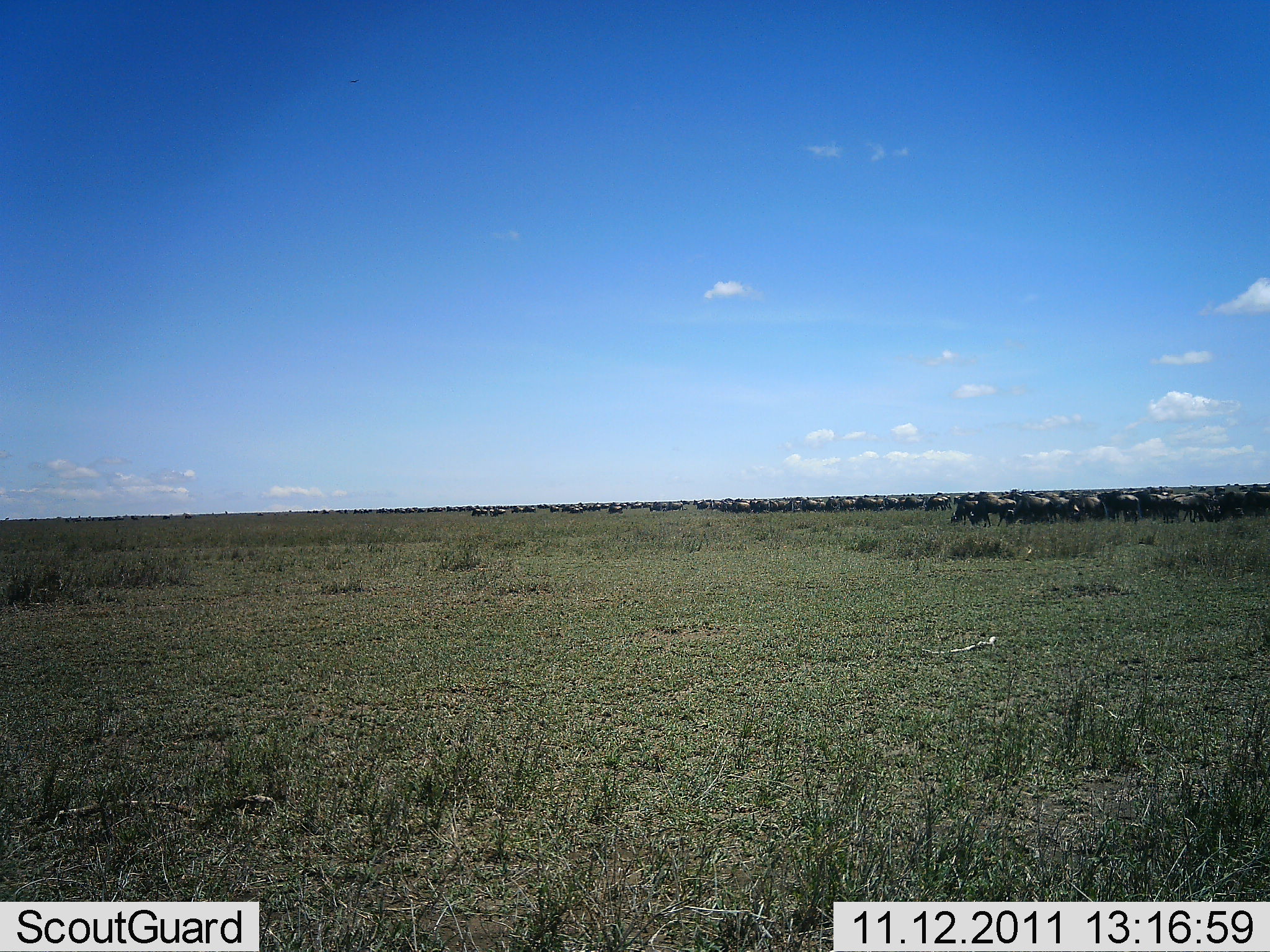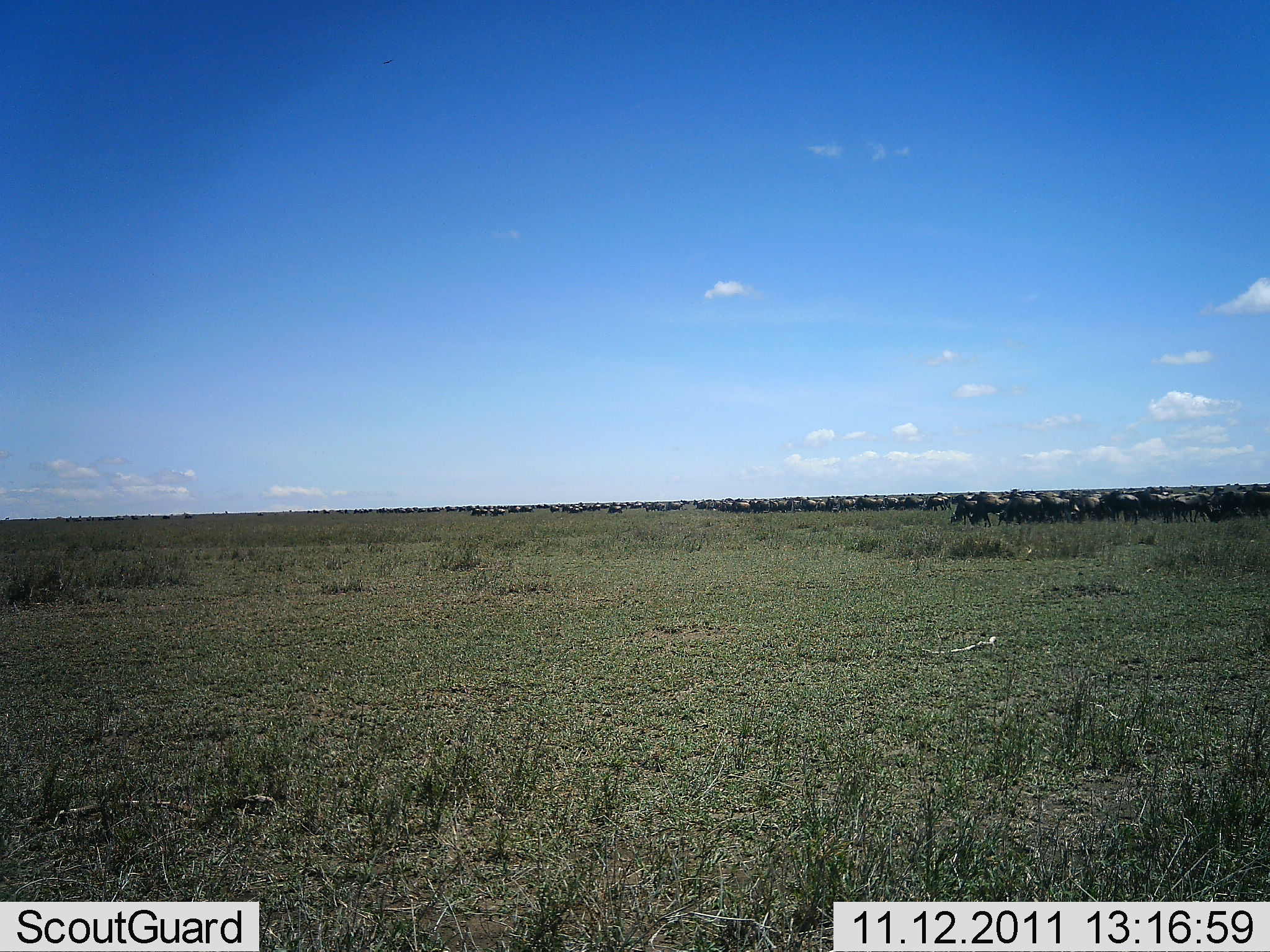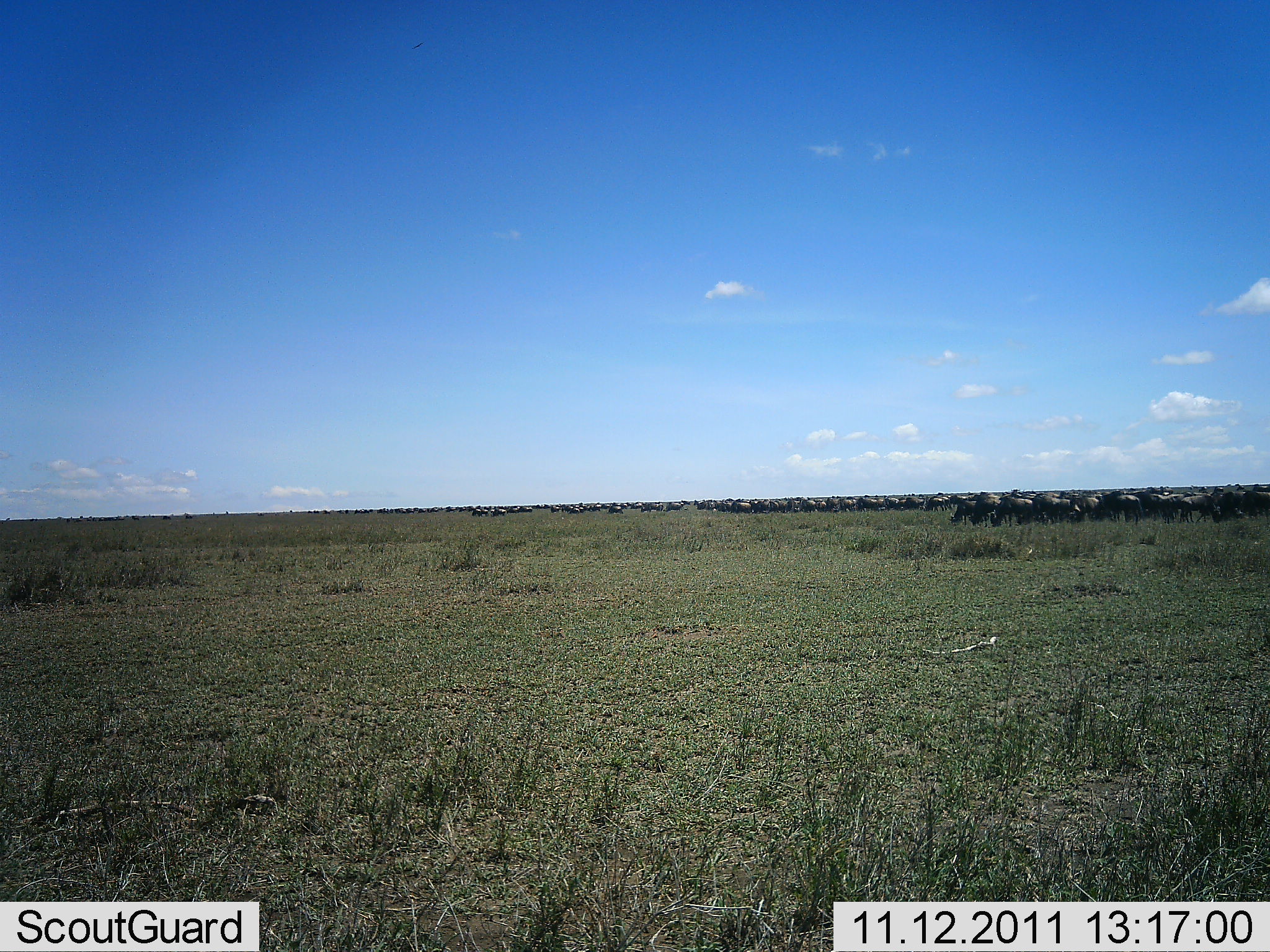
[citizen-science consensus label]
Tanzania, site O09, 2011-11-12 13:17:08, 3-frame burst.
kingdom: Animalia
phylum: Chordata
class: Mammalia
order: Artiodactyla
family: Bovidae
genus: Connochaetes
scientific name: Connochaetes taurinus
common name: blue wildebeest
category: wildebeest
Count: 51+.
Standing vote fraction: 60%.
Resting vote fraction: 0%.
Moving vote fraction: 50%.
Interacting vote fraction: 0%.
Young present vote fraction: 0%.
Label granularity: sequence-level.